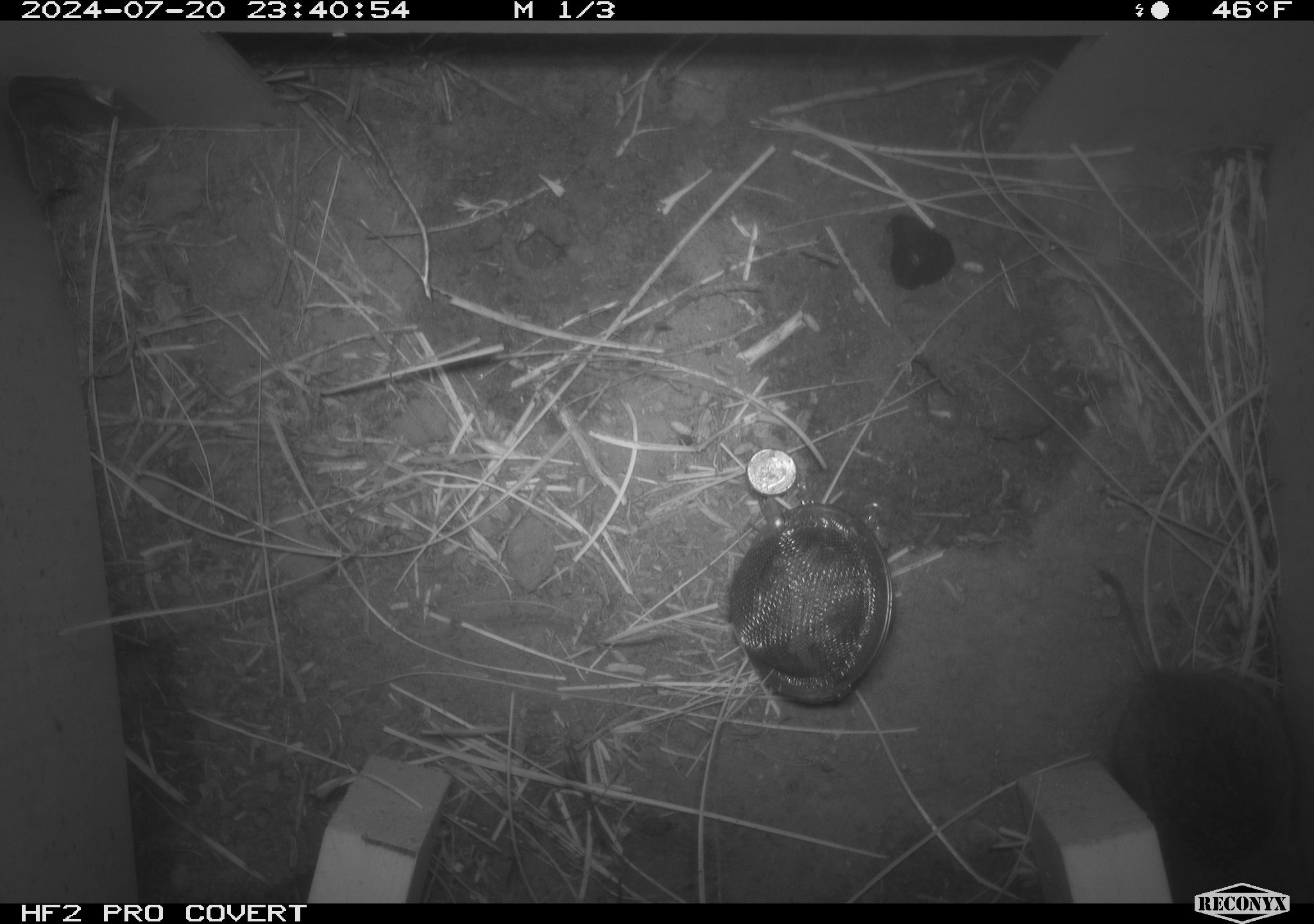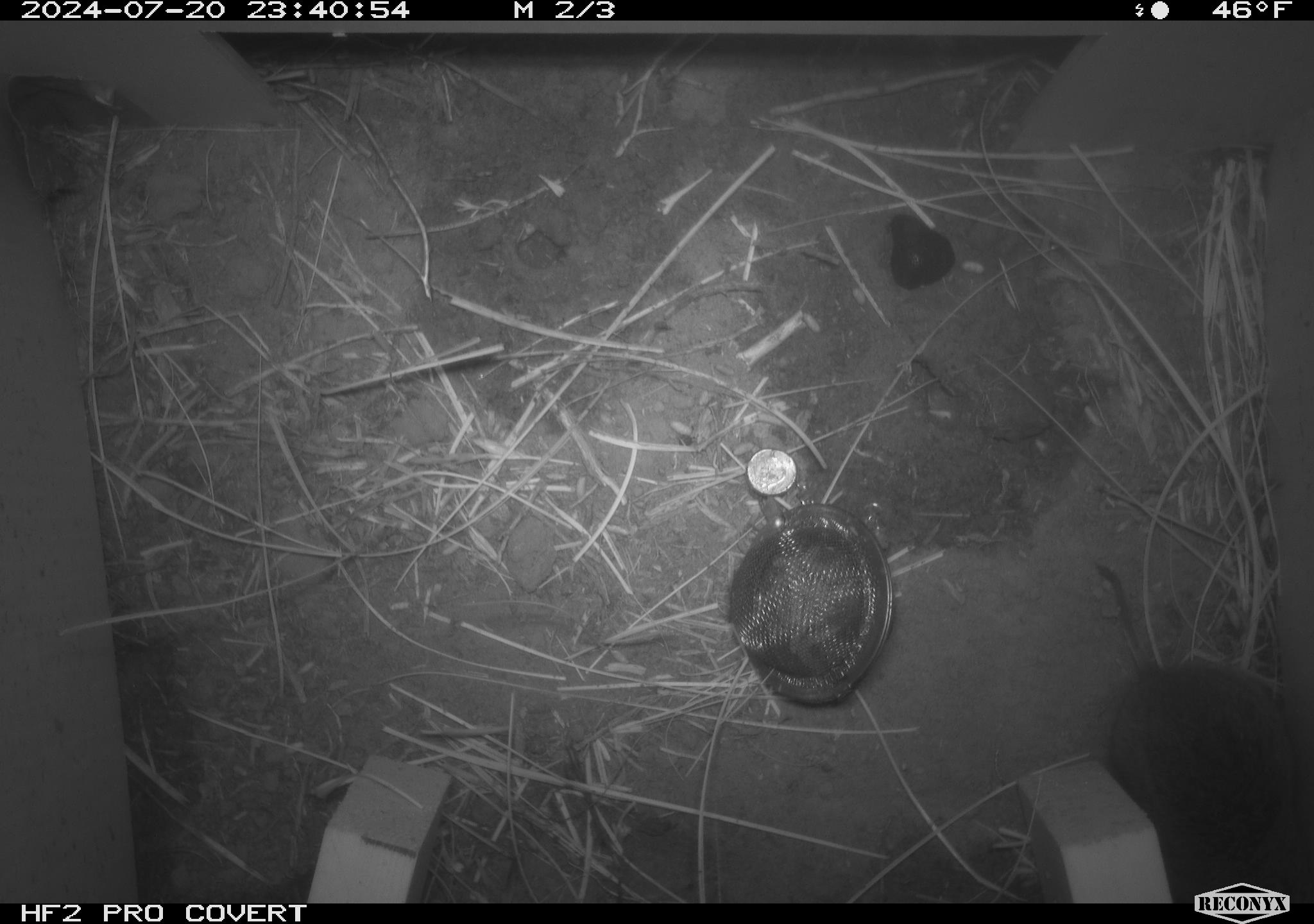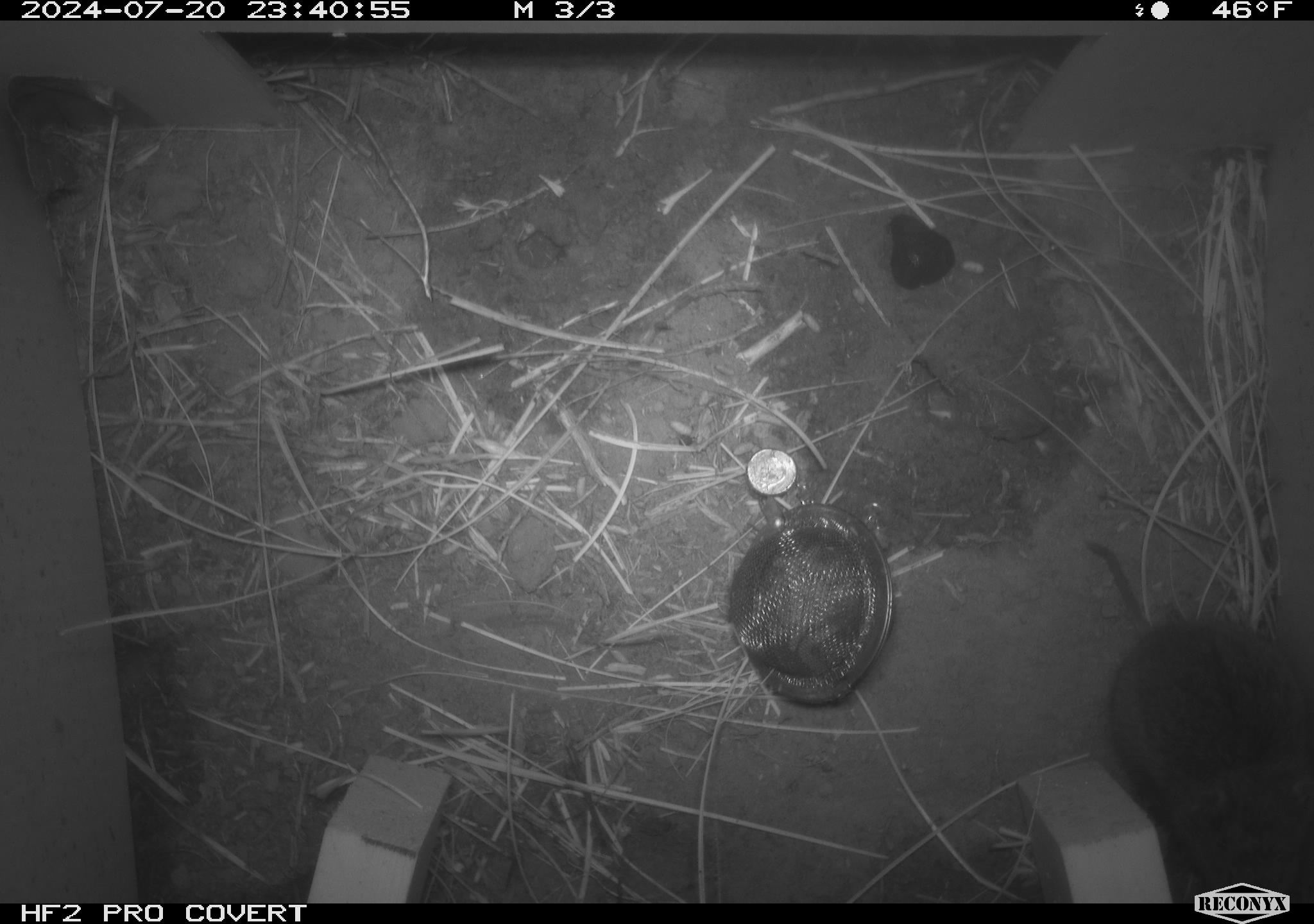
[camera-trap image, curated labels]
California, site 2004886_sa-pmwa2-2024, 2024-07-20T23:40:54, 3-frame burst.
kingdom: Animalia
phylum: Chordata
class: Mammalia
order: Rodentia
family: Cricetidae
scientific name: Arvicolinae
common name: voles, lemmings, and muskrats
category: arvicolinae subfamily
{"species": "arvicolinae subfamily (voles, lemmings, and muskrats) (Arvicolinae)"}